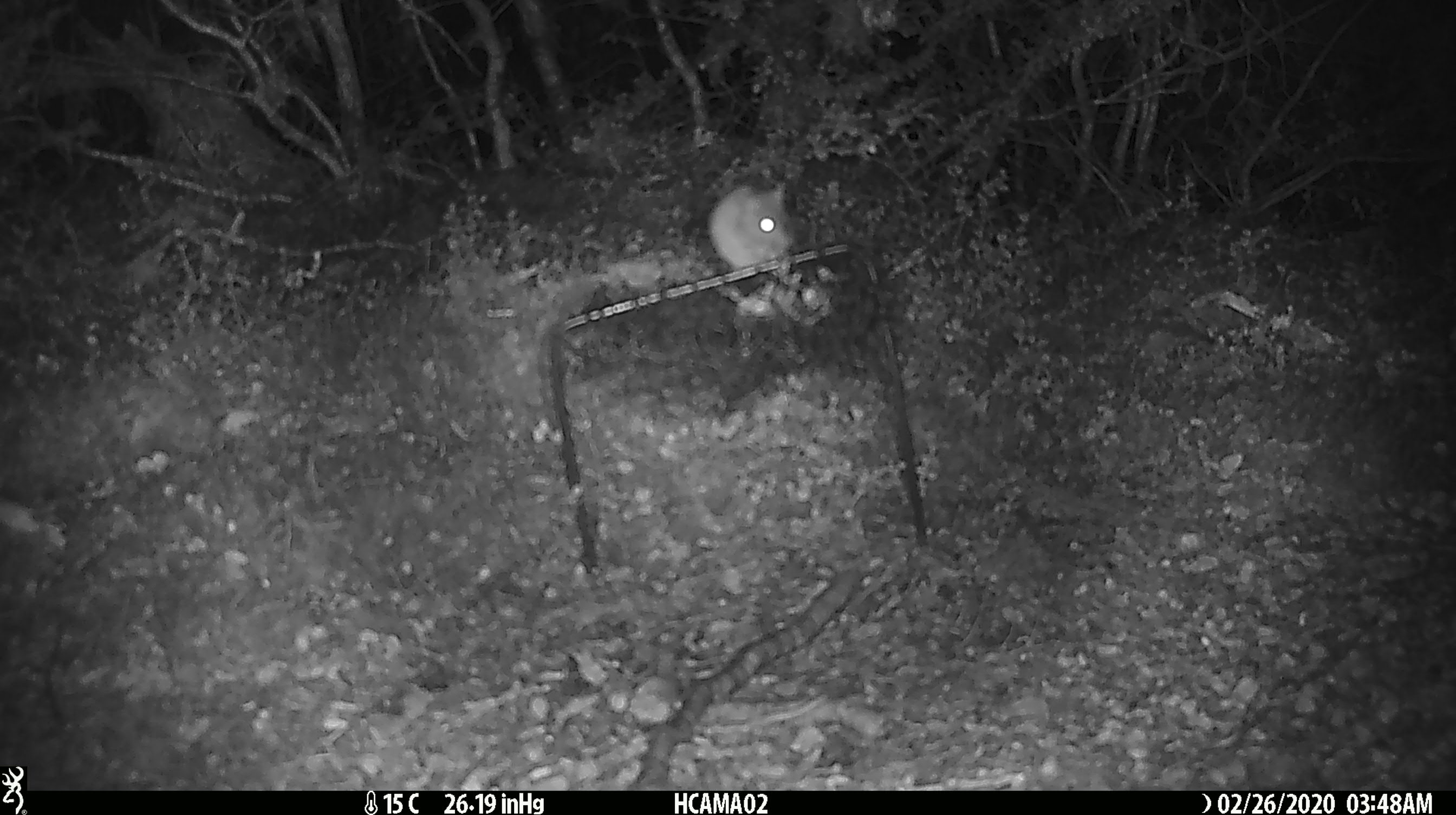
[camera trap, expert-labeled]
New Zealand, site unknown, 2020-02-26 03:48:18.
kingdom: Animalia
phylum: Chordata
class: Mammalia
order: Rodentia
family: Muridae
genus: Mus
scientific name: Mus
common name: mouse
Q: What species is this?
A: Mouse (Mus).